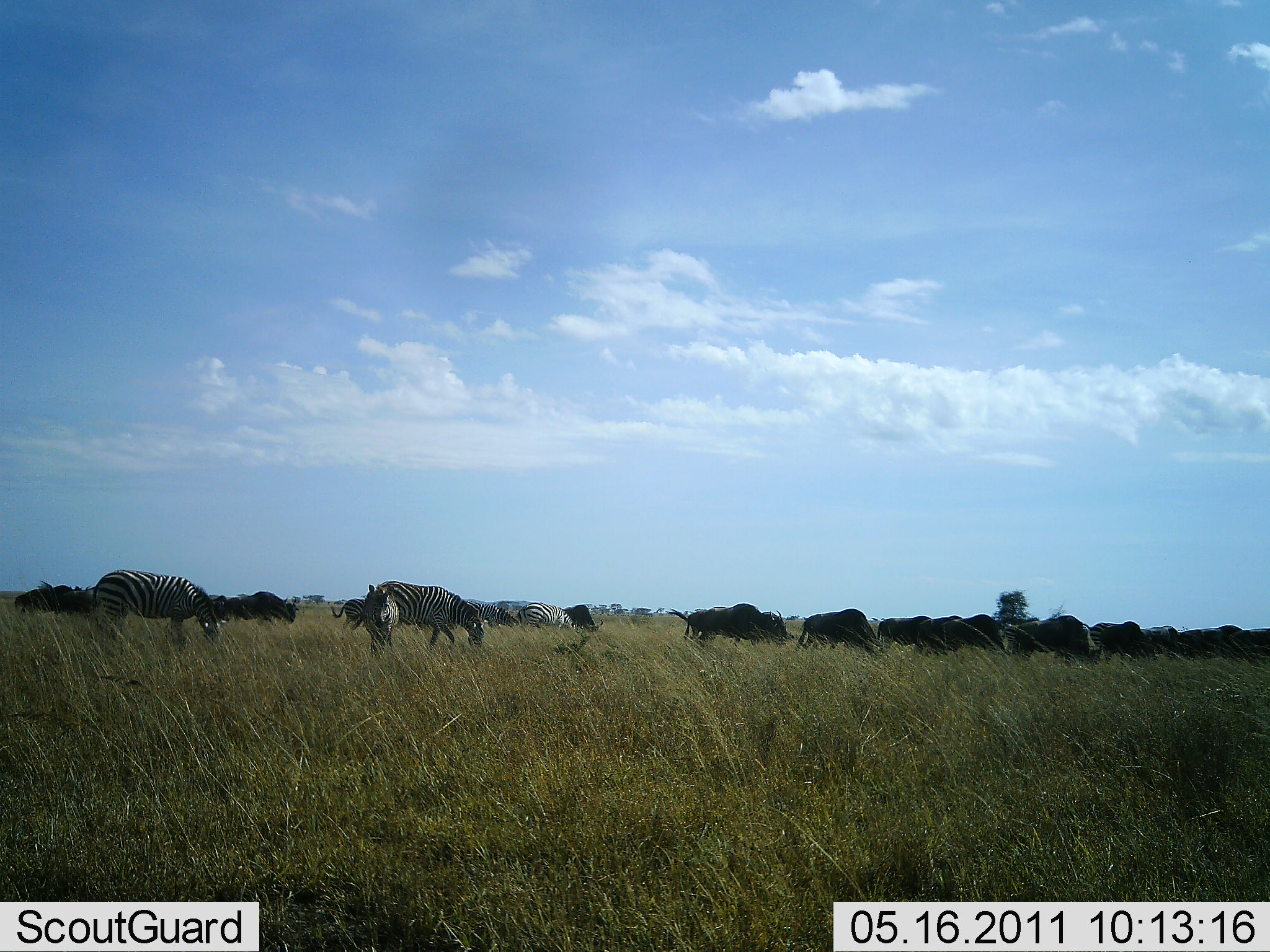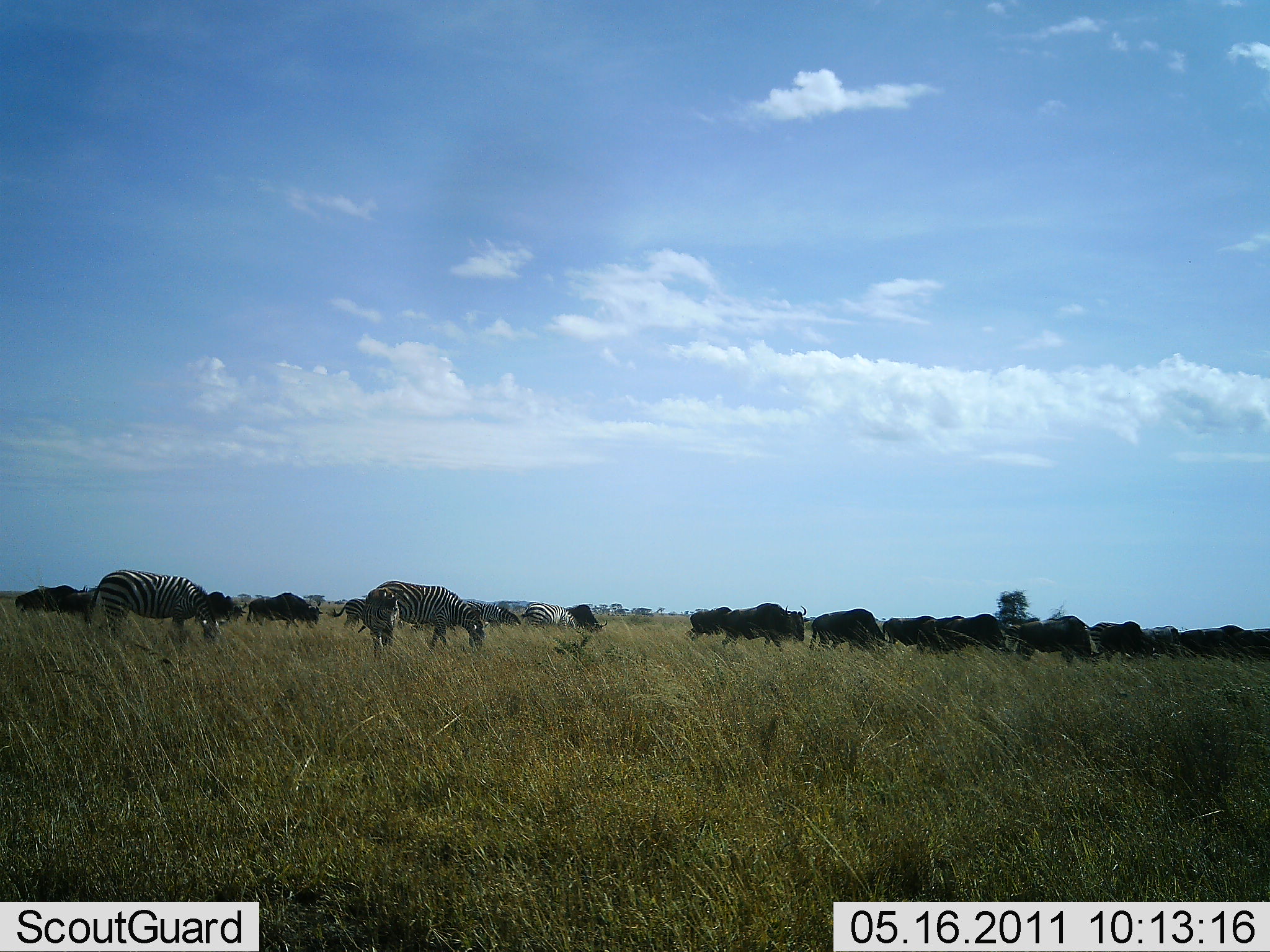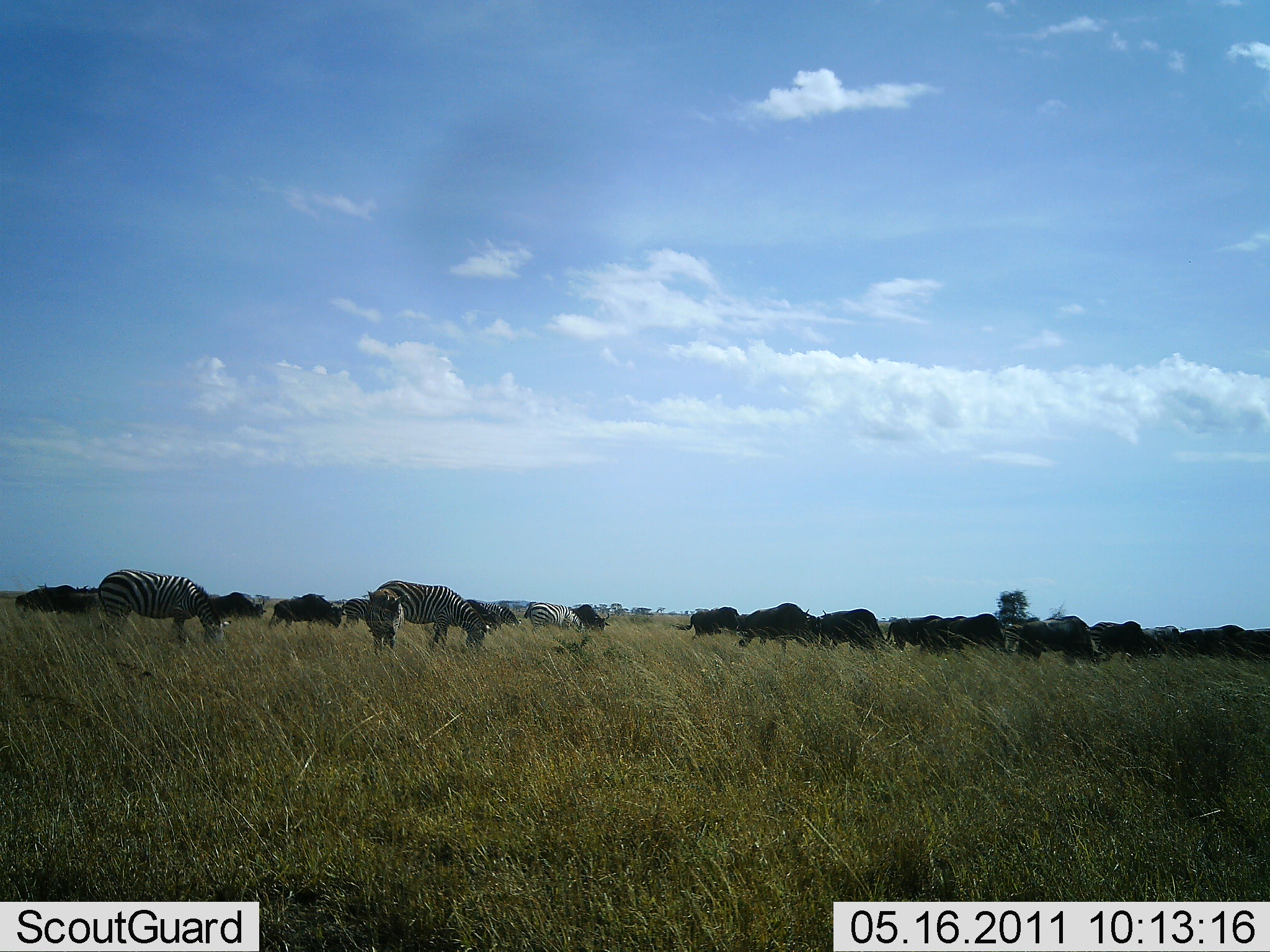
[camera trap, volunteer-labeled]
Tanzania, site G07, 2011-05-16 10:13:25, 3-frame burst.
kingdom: Animalia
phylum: Chordata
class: Mammalia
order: Artiodactyla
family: Bovidae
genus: Connochaetes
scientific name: Connochaetes taurinus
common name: blue wildebeest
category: wildebeest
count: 11-50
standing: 27%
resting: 0%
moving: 45%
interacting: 0%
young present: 0%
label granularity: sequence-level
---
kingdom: Animalia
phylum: Chordata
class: Mammalia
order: Perissodactyla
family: Equidae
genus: Equus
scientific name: Equus quagga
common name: plains zebra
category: zebra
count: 4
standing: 33%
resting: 11%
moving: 22%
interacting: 0%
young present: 0%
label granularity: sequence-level